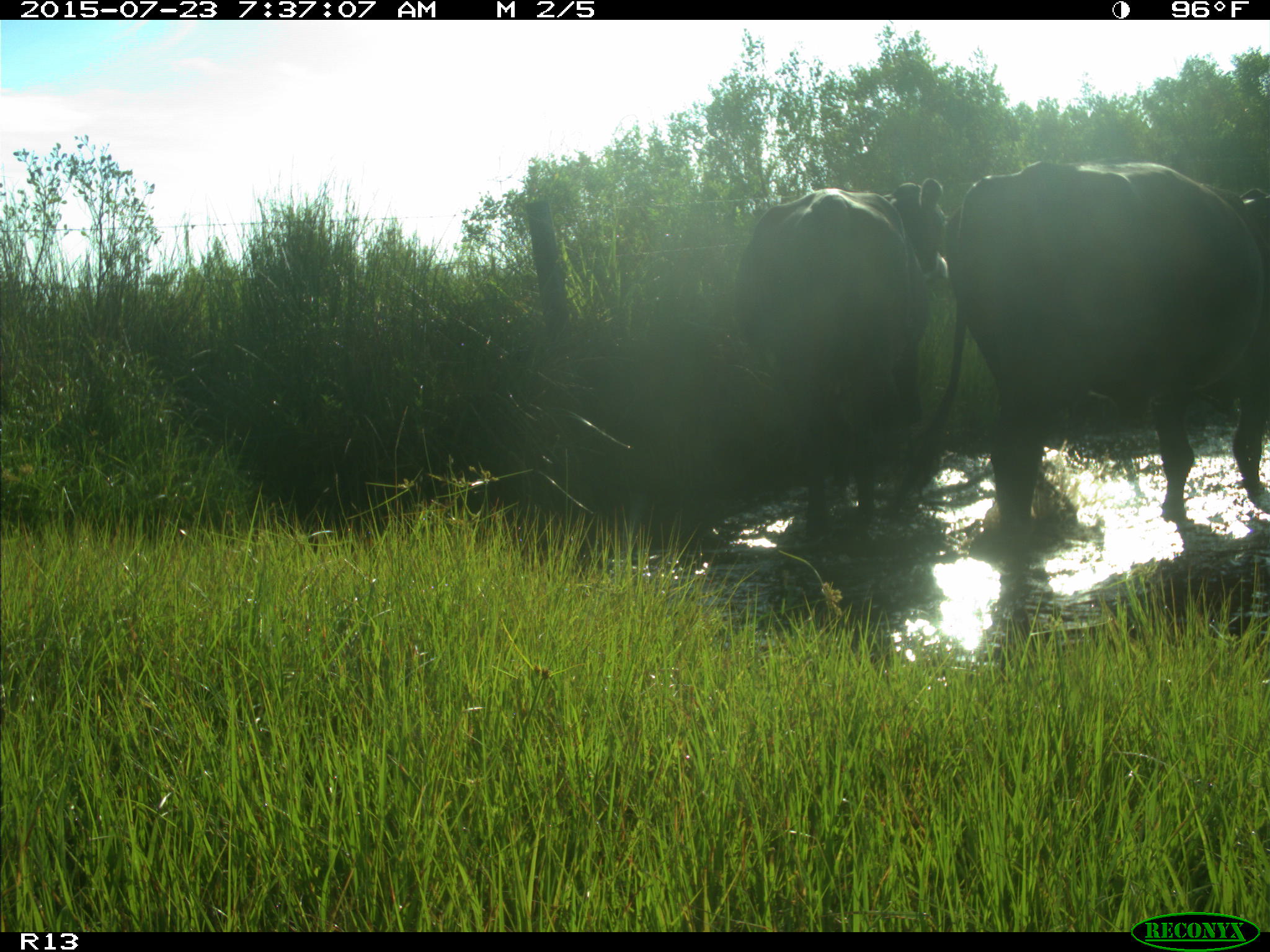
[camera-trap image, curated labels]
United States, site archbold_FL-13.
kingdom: Animalia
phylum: Chordata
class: Mammalia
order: Artiodactyla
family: Bovidae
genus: Bos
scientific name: Bos taurus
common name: domestic cow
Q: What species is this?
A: Bos taurus (domestic cow).